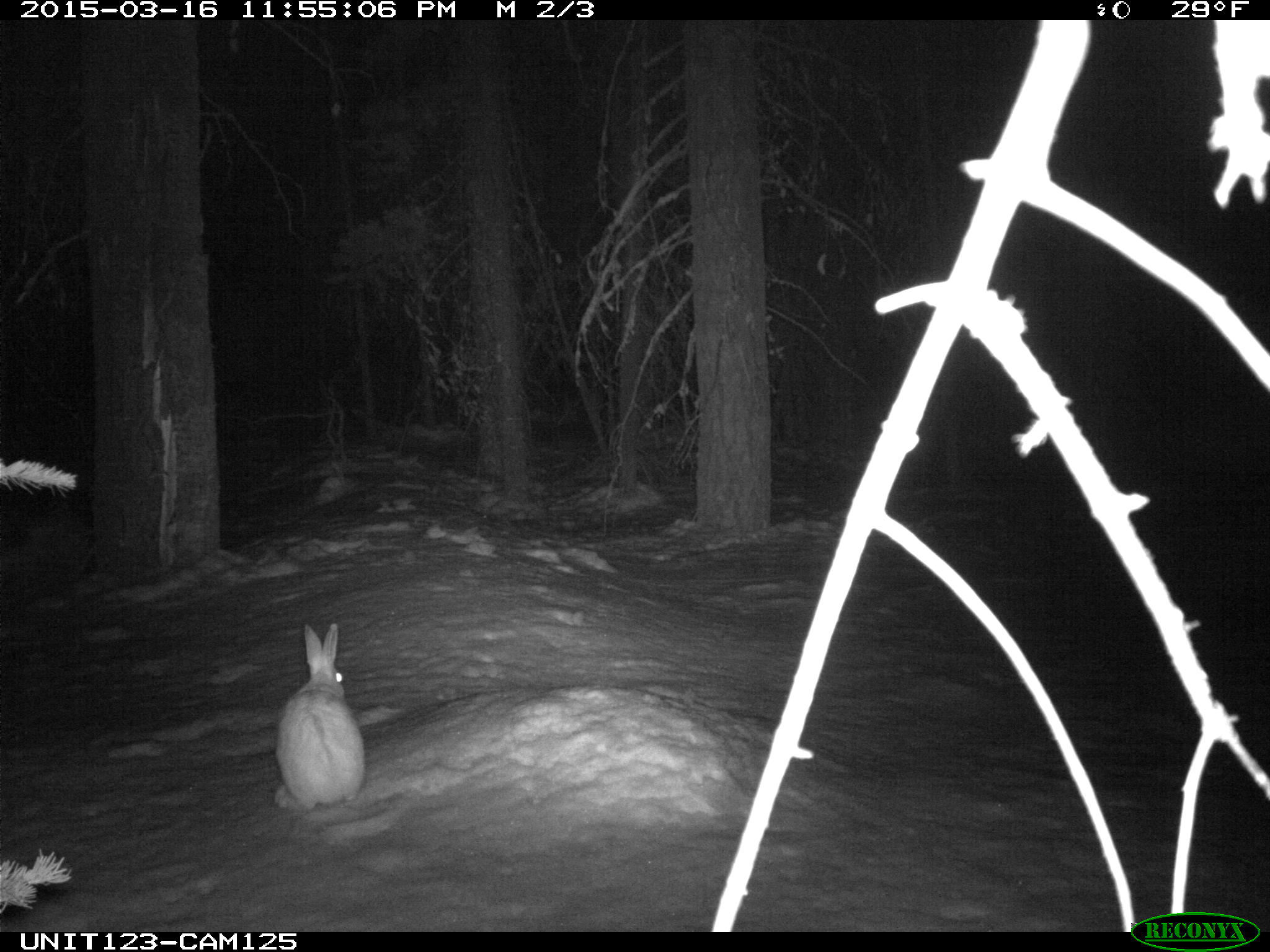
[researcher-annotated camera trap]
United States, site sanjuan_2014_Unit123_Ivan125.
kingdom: Animalia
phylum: Chordata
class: Mammalia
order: Lagomorpha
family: Leporidae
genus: Lepus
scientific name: Lepus americanus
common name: snowshoe hare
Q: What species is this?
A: Lepus americanus (snowshoe hare).